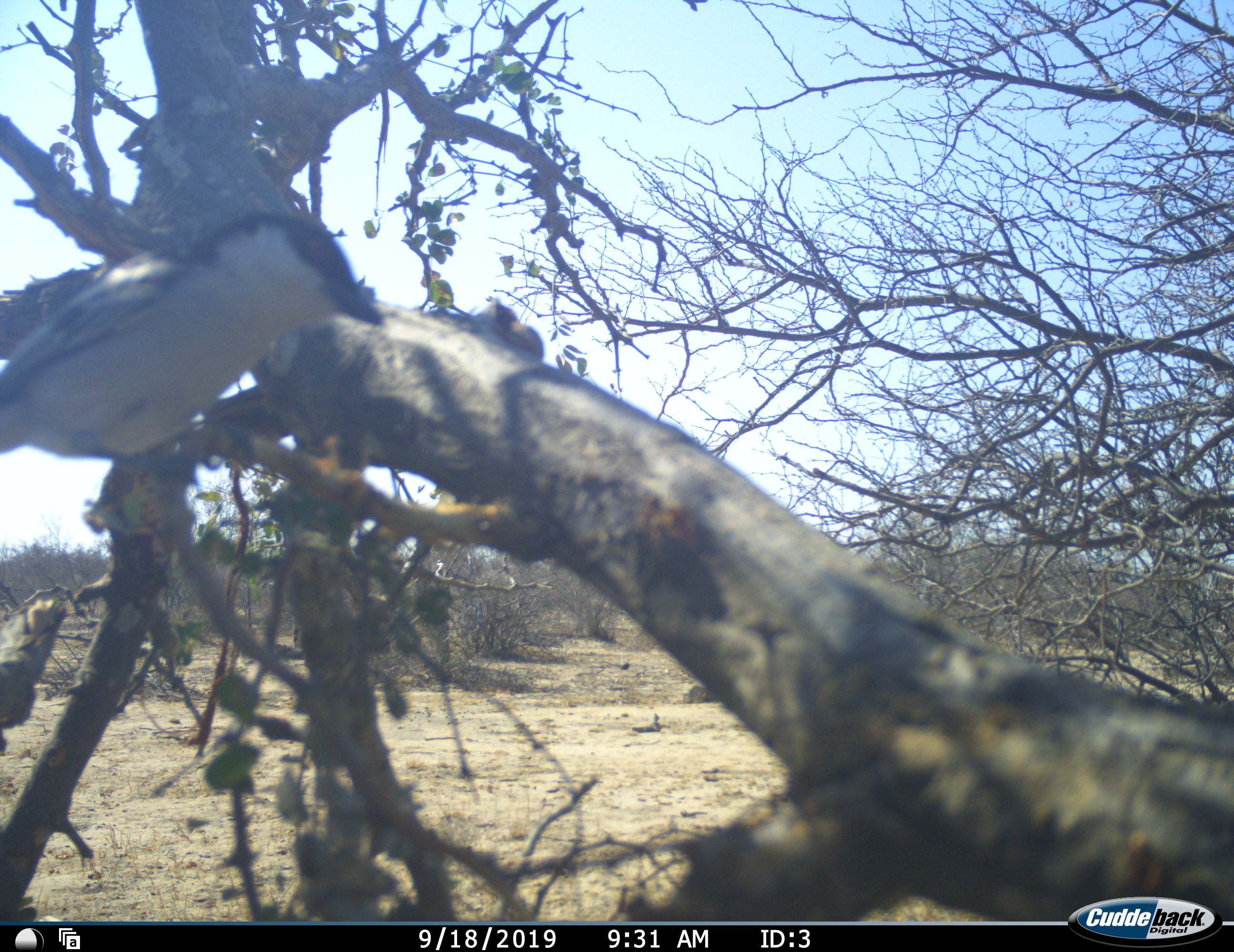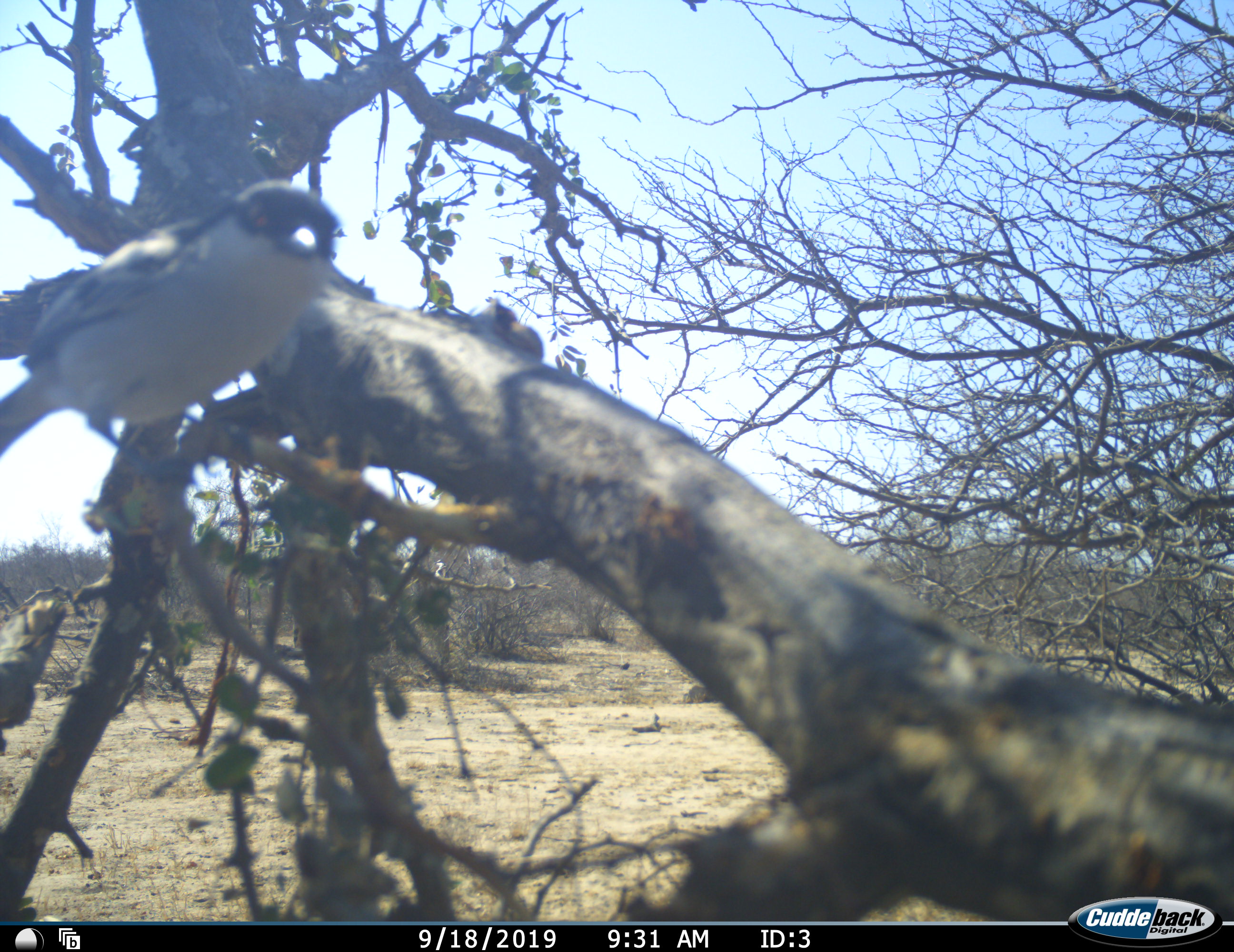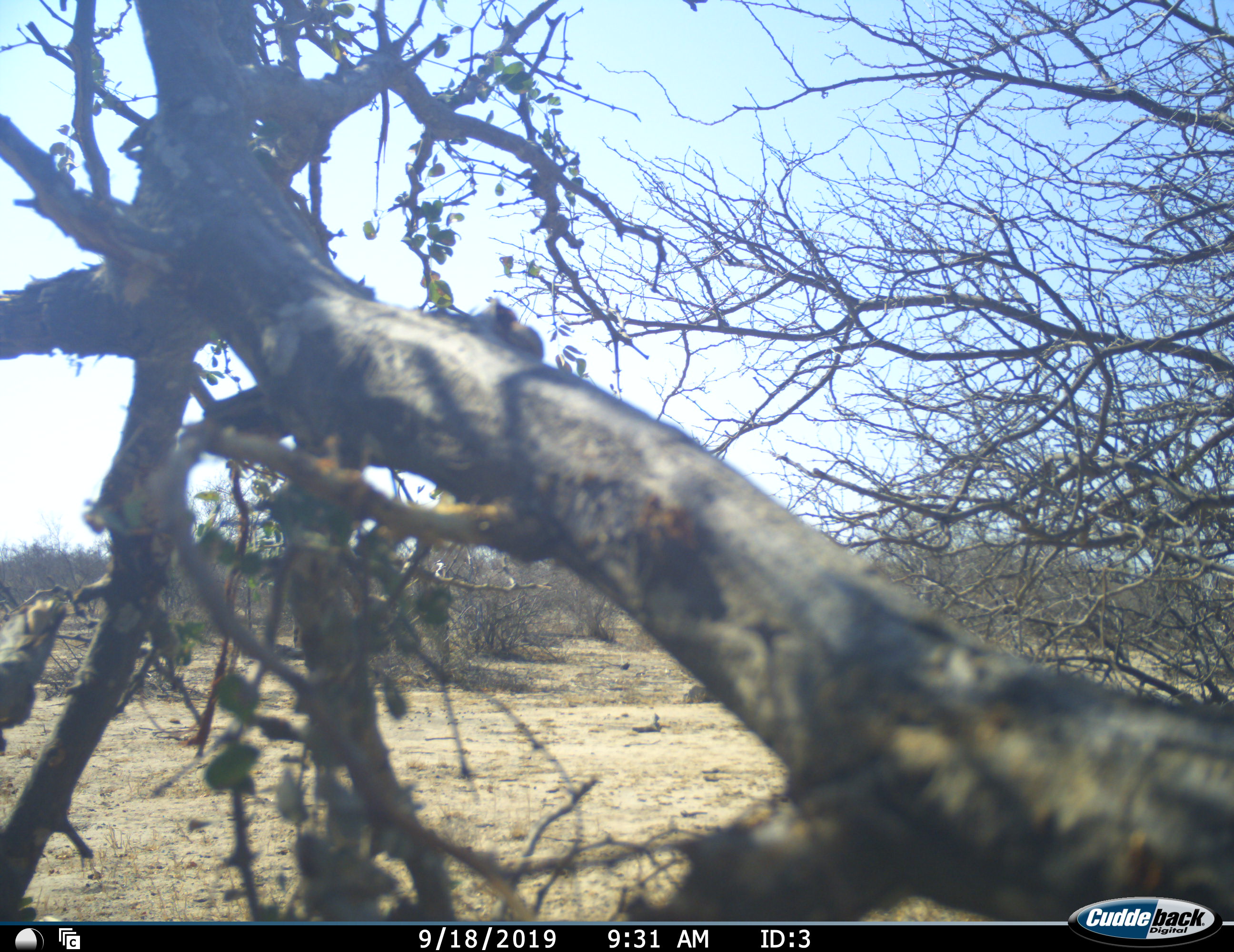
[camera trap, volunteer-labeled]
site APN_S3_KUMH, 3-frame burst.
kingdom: Animalia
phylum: Chordata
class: Aves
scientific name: Aves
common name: bird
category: birdother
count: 1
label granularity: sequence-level